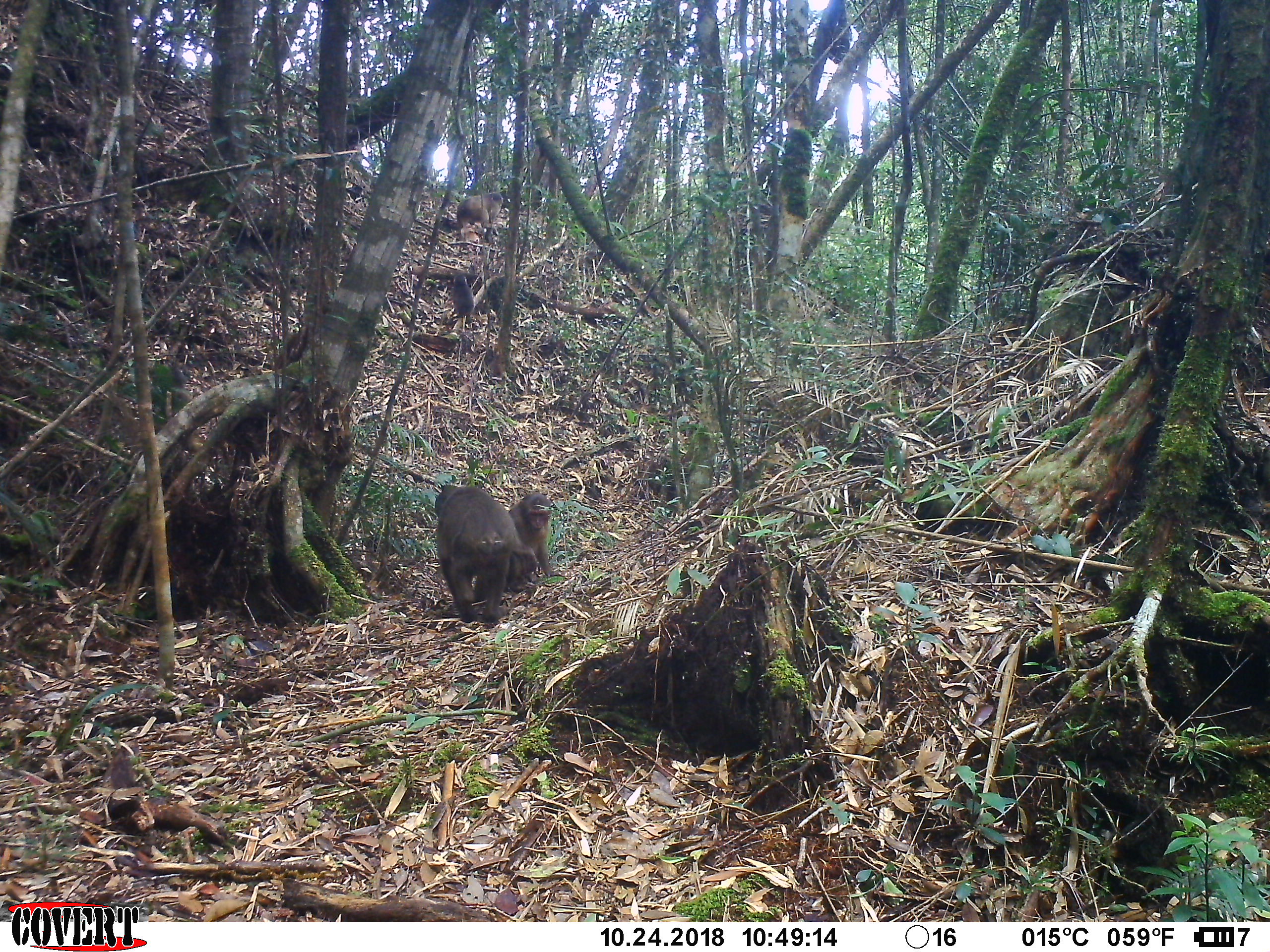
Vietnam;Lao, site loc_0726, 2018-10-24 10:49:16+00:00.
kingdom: Animalia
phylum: Chordata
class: Mammalia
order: Primates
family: Cercopithecidae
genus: Macaca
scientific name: Macaca arctoides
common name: stump-tailed macaque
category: stump tailed macaque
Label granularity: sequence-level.